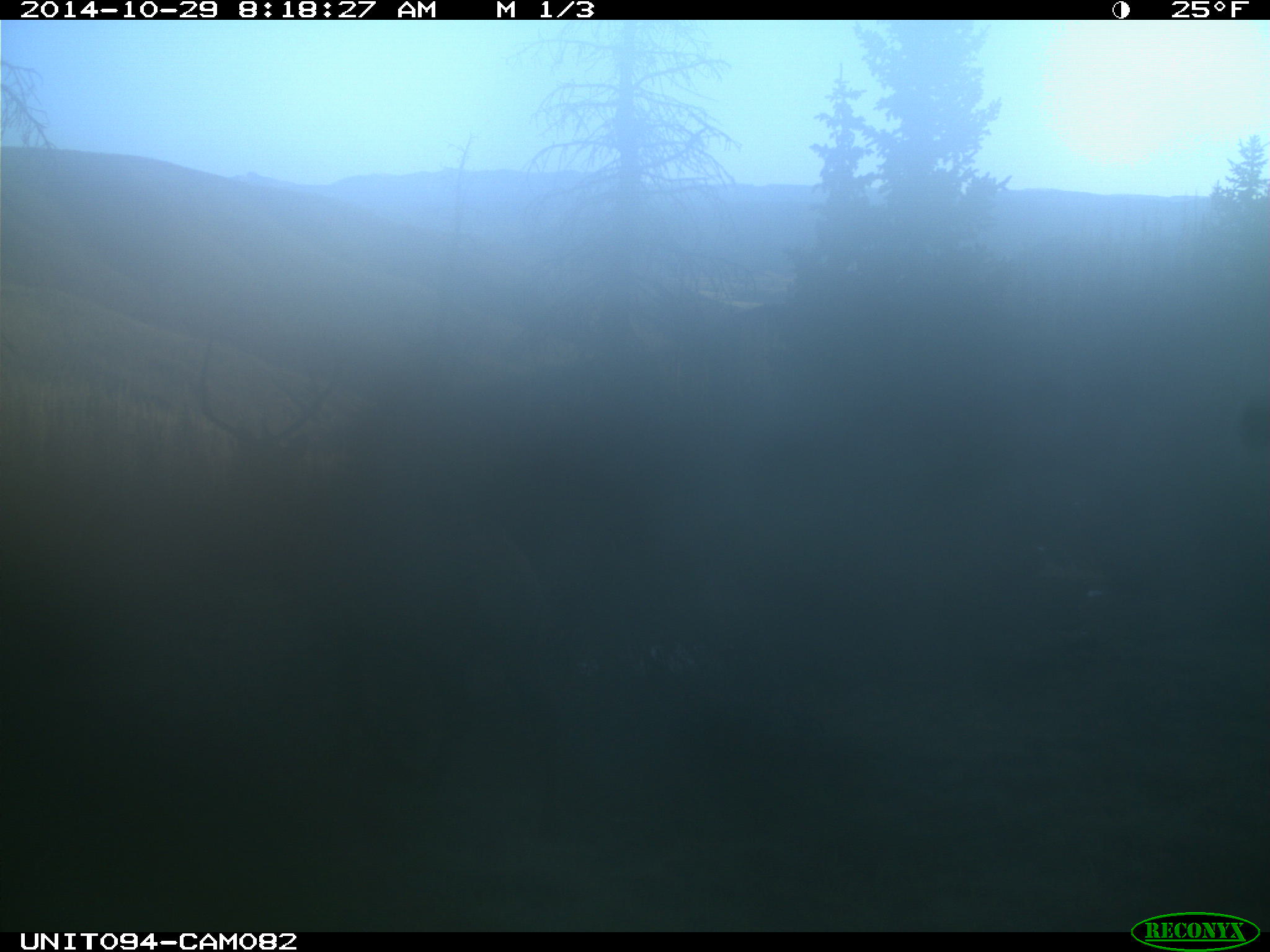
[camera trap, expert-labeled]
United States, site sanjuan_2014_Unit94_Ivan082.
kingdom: Animalia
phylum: Chordata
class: Mammalia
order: Artiodactyla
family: Cervidae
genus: Cervus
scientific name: Cervus elaphus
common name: red deer